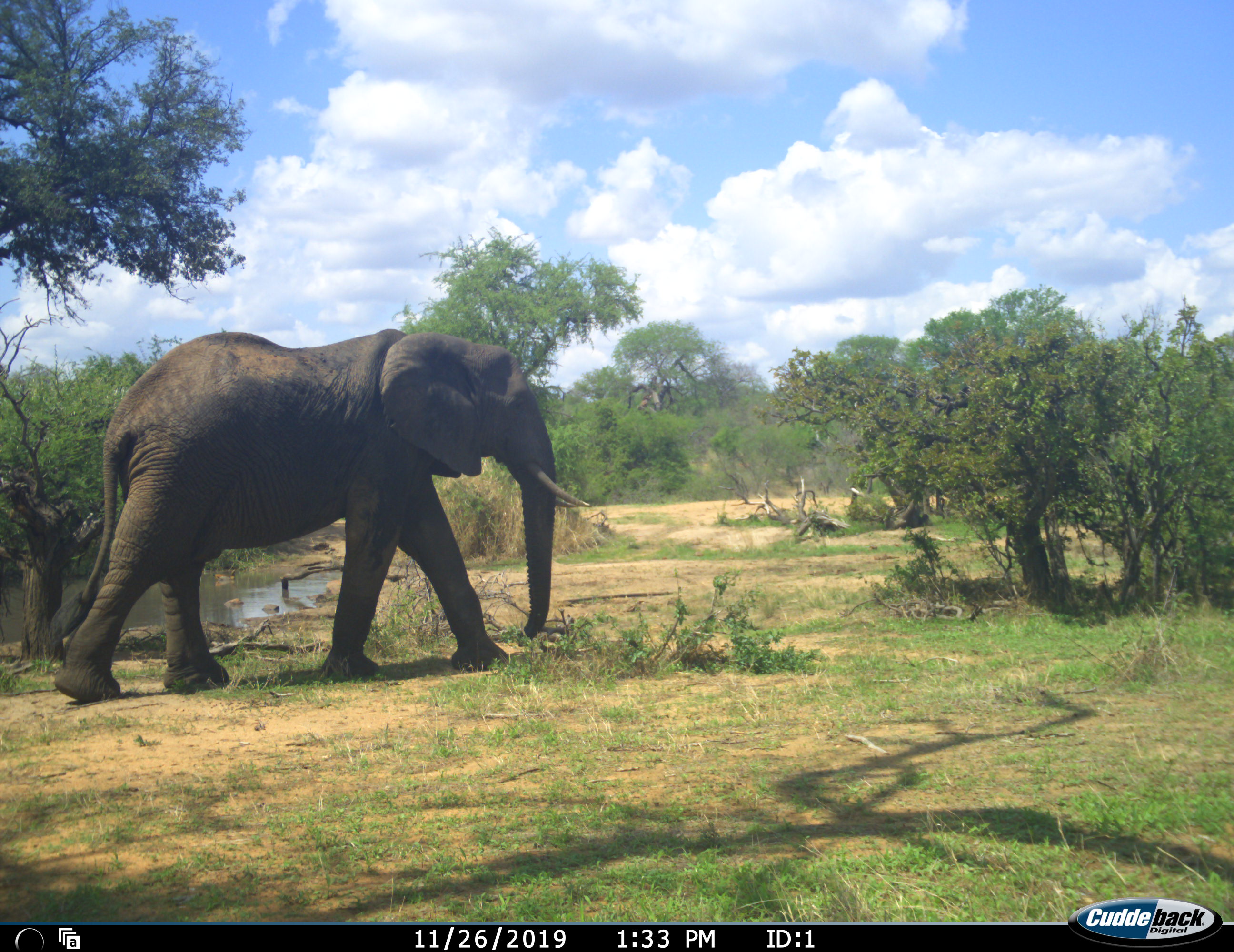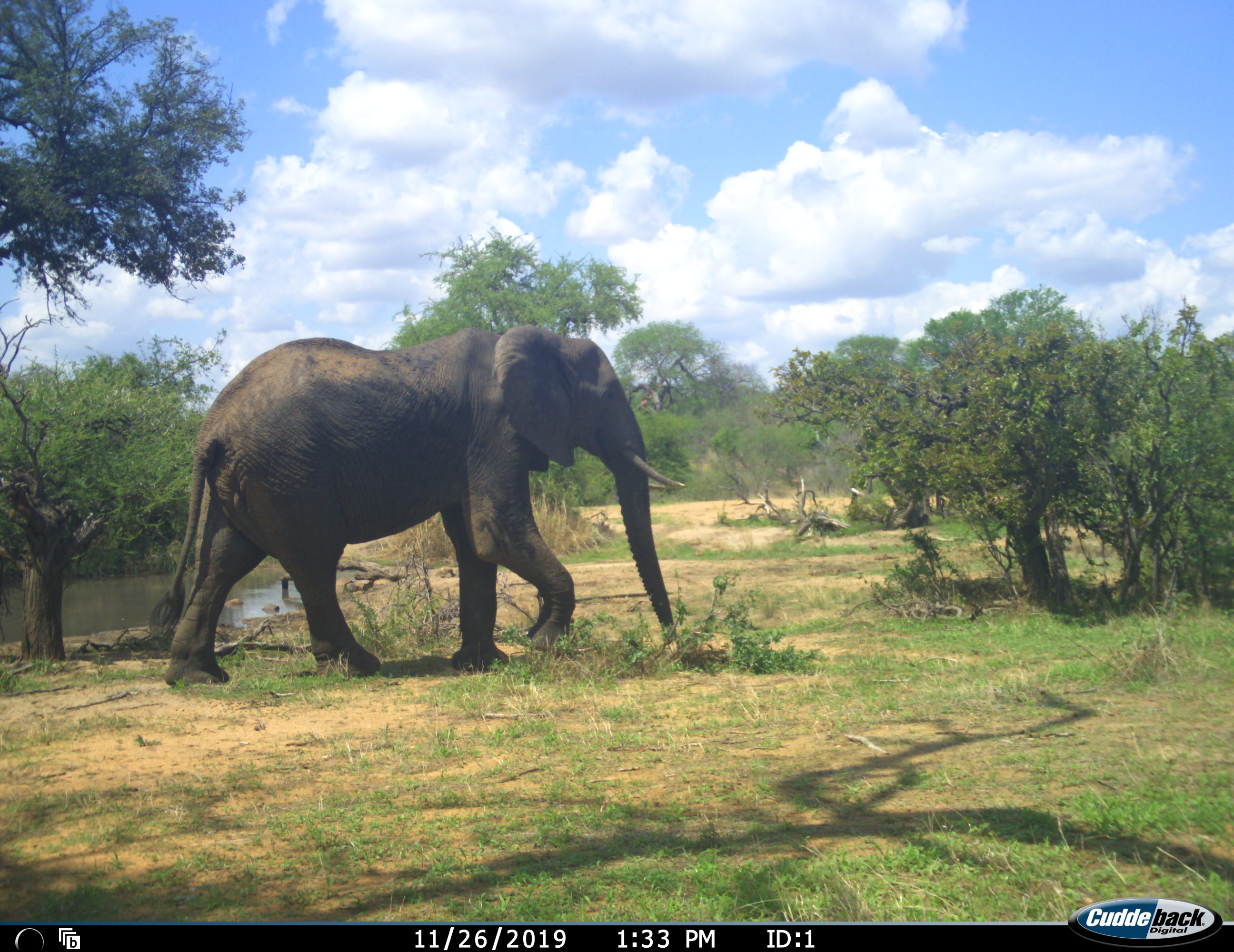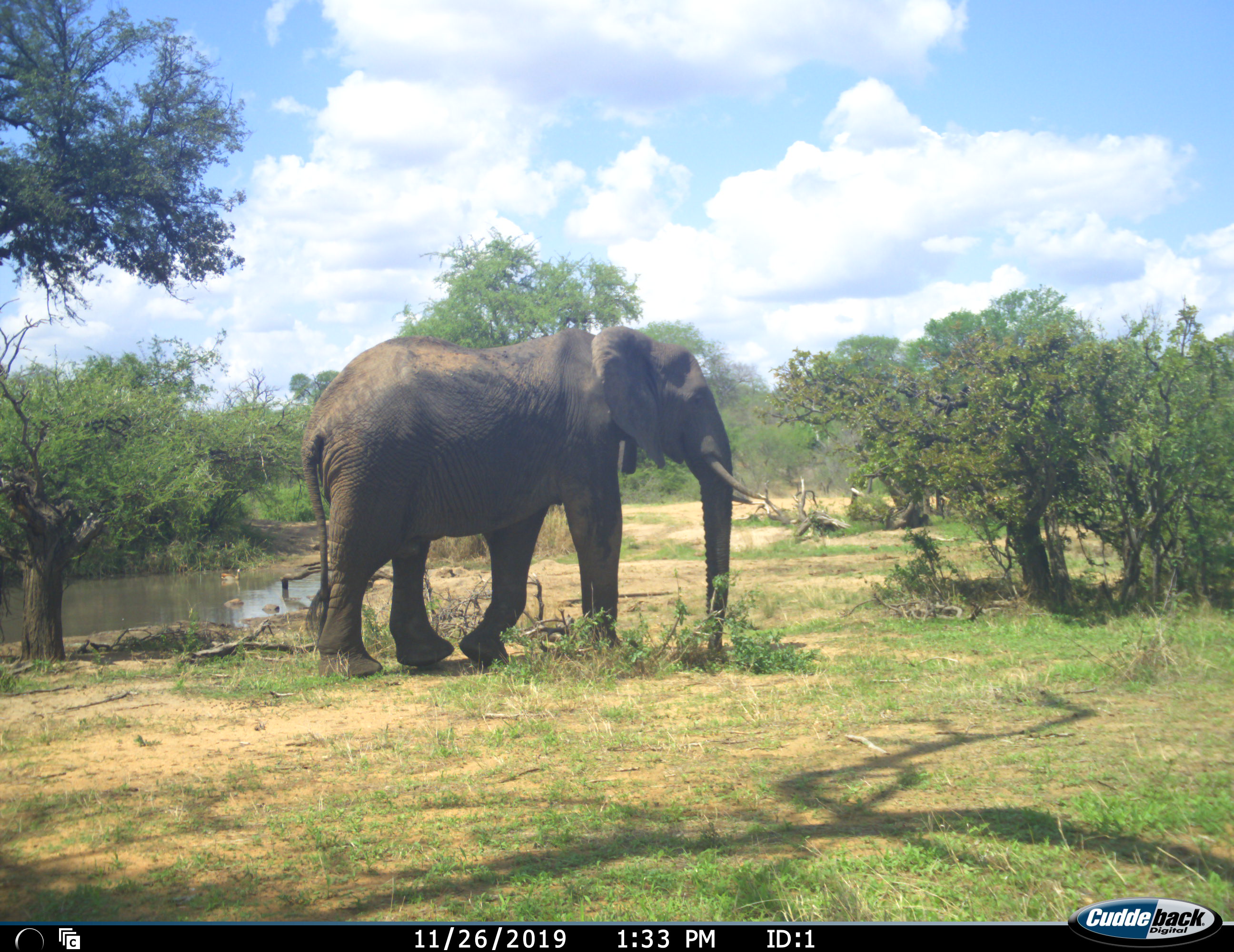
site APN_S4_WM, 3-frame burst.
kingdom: Animalia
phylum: Chordata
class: Mammalia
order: Proboscidea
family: Elephantidae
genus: Loxodonta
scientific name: Loxodonta africana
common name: african bush elephant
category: elephant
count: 1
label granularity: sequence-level